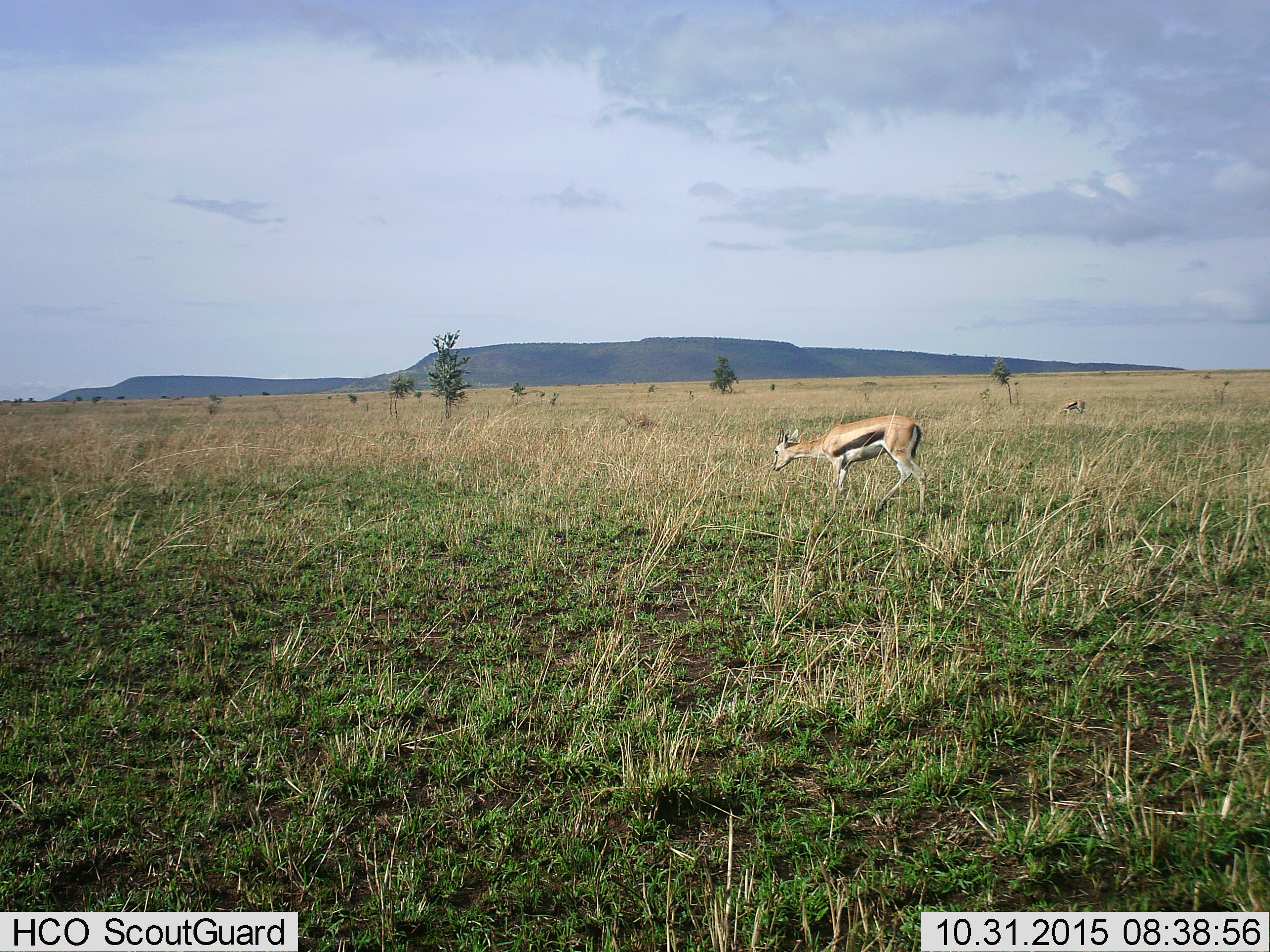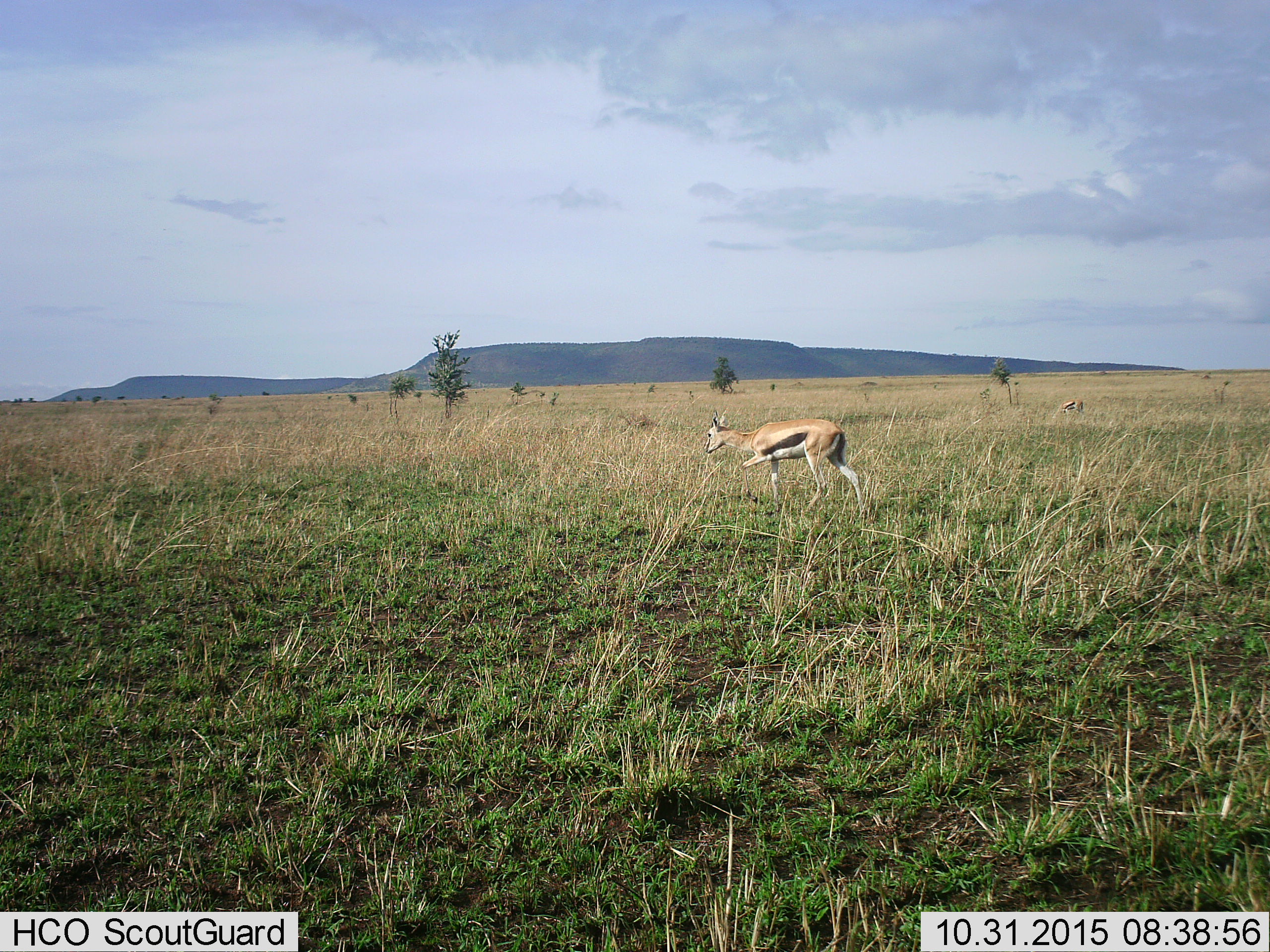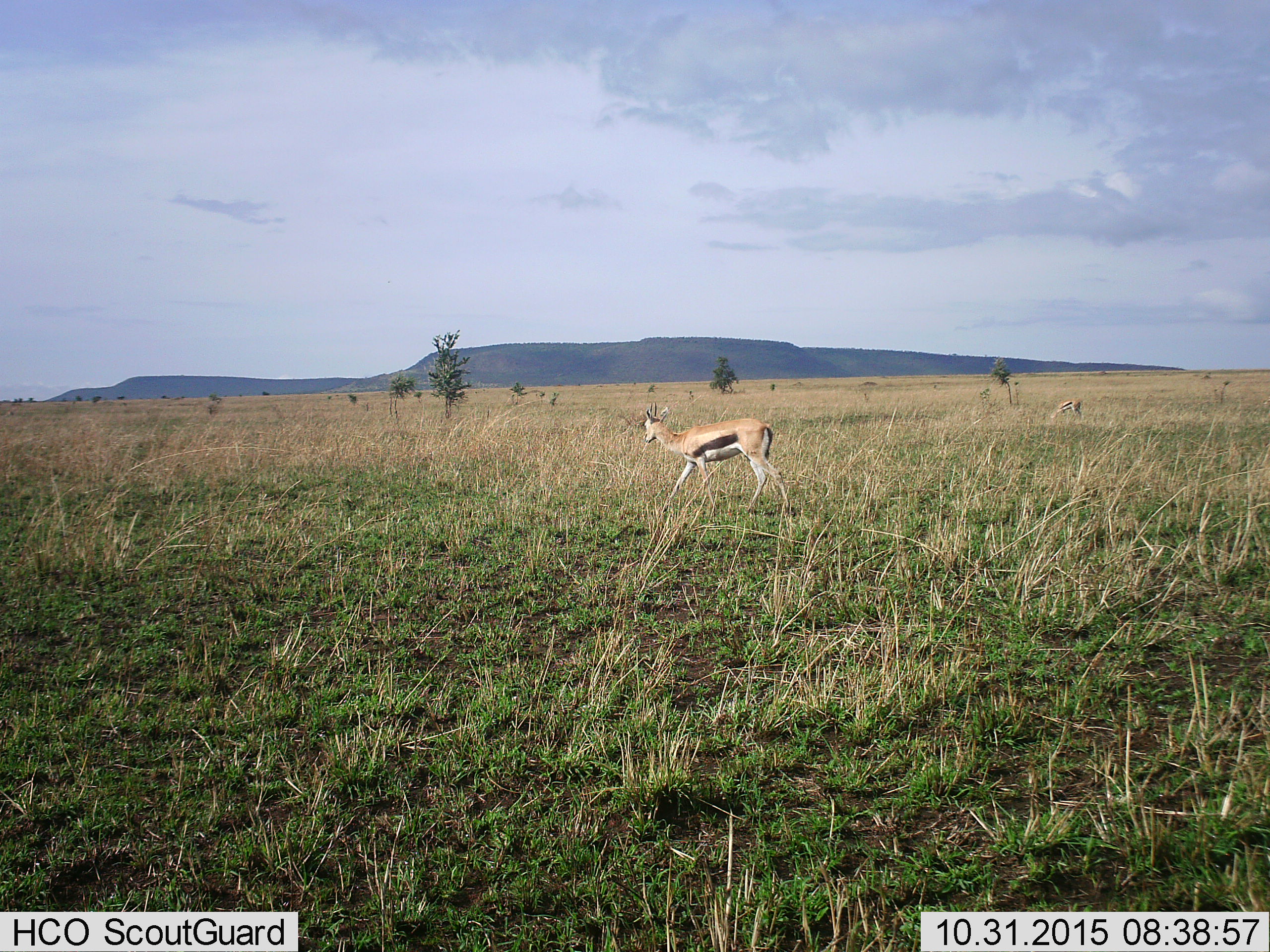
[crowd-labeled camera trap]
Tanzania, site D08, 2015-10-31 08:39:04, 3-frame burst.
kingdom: Animalia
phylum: Chordata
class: Mammalia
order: Artiodactyla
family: Bovidae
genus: Eudorcas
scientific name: Eudorcas thomsonii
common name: thomson's gazelle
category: gazellethomsons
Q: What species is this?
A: Gazellethomsons (thomson's gazelle) (Eudorcas thomsonii).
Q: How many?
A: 2.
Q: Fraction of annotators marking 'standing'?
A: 8%.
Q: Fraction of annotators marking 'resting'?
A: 0%.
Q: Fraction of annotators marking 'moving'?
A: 77%.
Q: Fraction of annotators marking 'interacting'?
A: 0%.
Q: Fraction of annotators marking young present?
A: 0%.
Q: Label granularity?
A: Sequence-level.